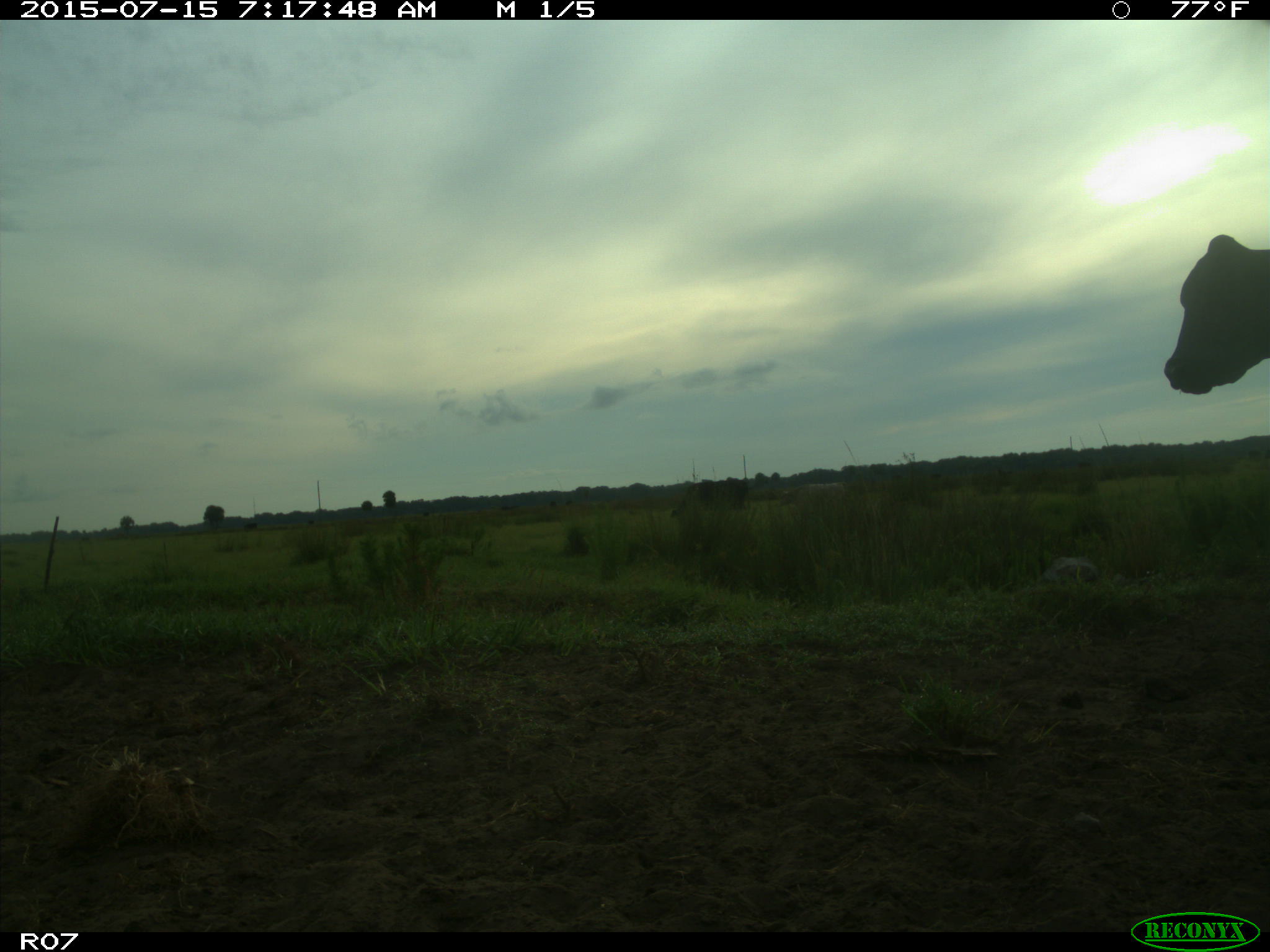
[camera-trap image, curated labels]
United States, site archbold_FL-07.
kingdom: Animalia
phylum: Chordata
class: Mammalia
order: Artiodactyla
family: Bovidae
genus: Bos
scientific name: Bos taurus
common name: domestic cow